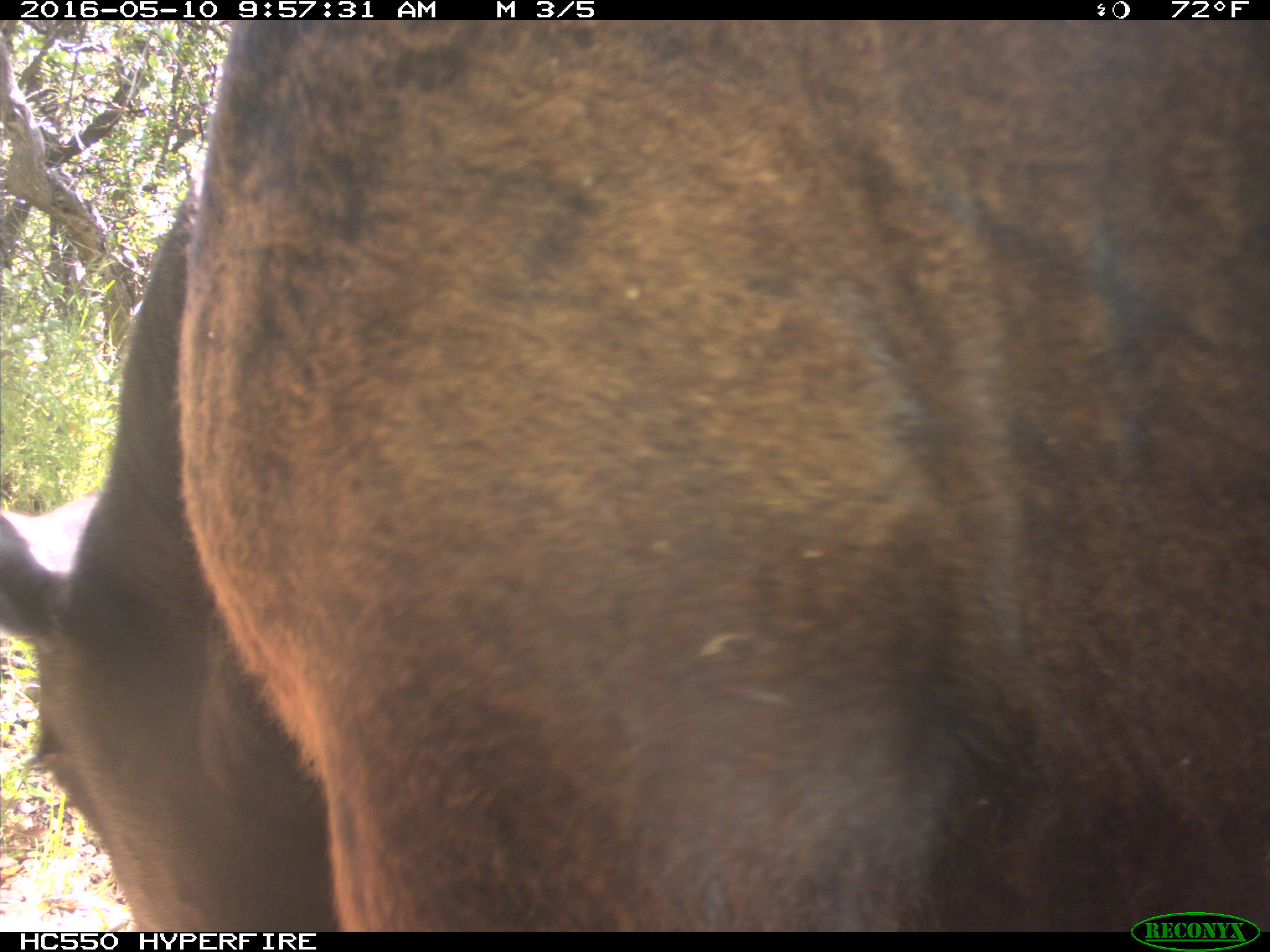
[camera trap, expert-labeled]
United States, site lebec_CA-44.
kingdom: Animalia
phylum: Chordata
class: Mammalia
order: Artiodactyla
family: Bovidae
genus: Bos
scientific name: Bos taurus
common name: domestic cow